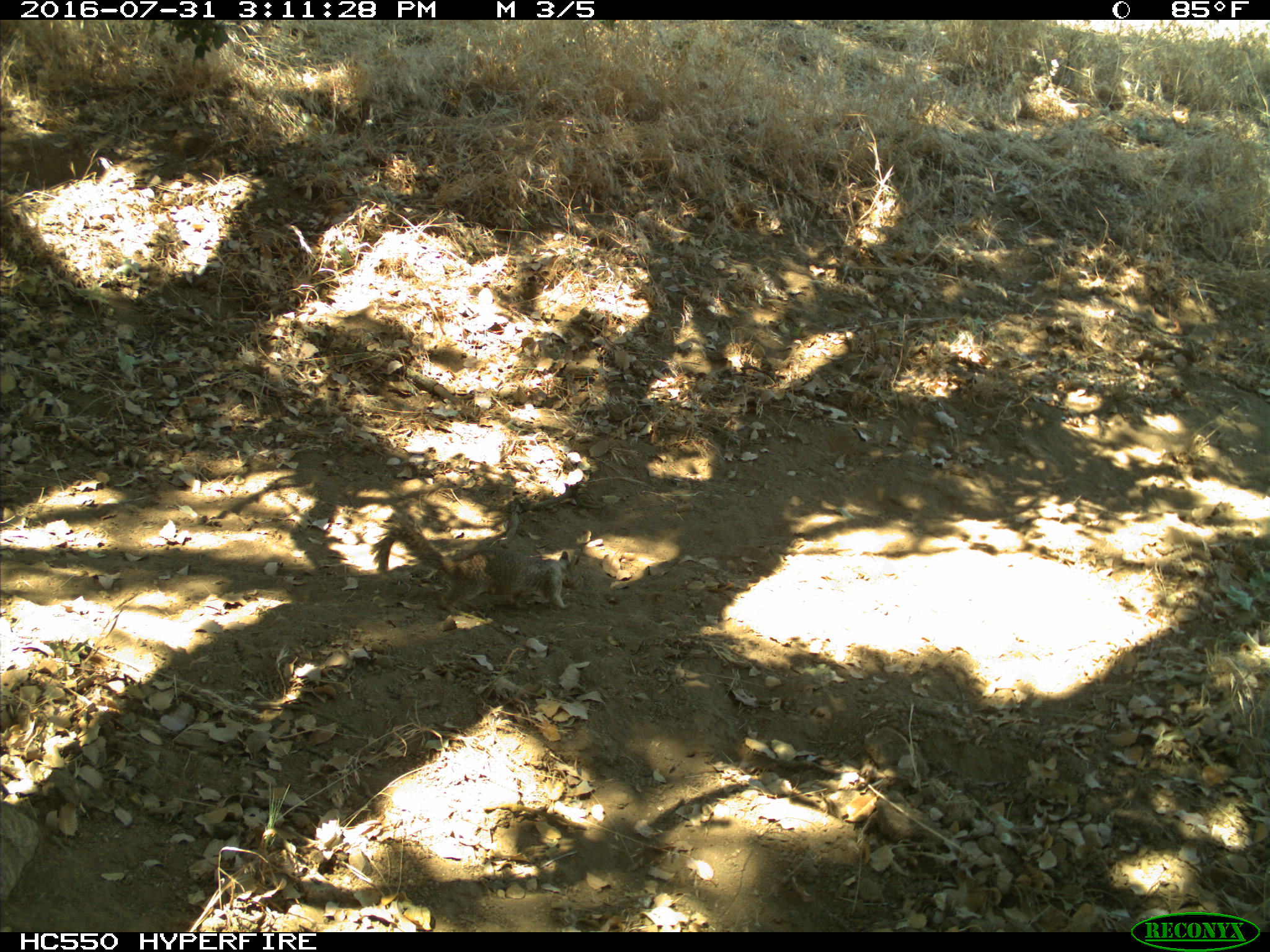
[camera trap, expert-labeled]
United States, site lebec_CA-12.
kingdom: Animalia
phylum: Chordata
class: Mammalia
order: Rodentia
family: Sciuridae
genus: Otospermophilus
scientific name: Otospermophilus beecheyi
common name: california ground squirrel